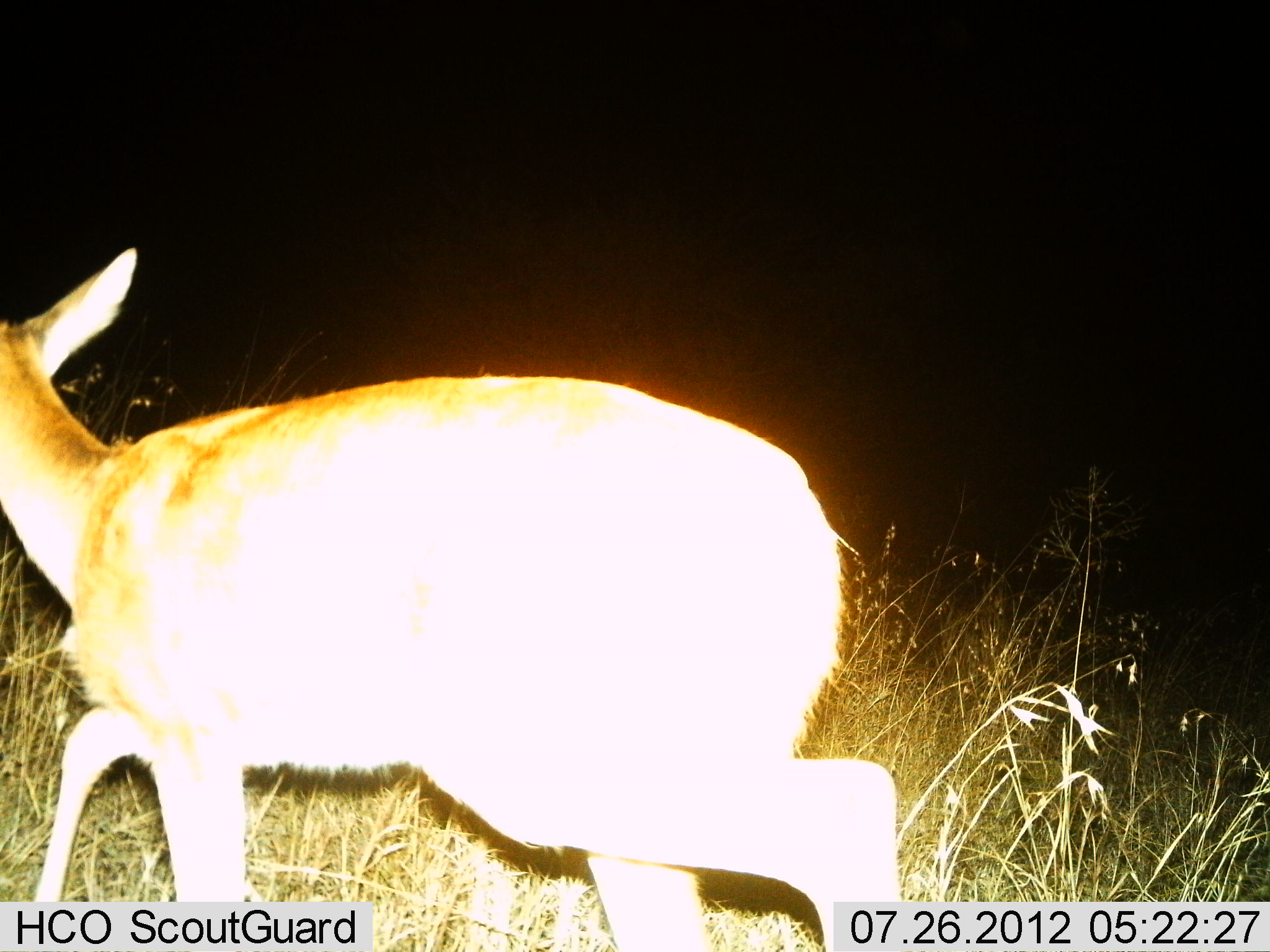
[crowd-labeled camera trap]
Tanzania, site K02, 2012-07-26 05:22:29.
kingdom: Animalia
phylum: Chordata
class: Mammalia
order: Artiodactyla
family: Bovidae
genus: Redunca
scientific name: Redunca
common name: reedbuck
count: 1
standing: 27%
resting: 0%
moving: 82%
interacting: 0%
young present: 0%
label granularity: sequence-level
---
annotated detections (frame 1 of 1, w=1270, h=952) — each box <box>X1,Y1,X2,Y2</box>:
animal: <box>0,246,904,951</box>